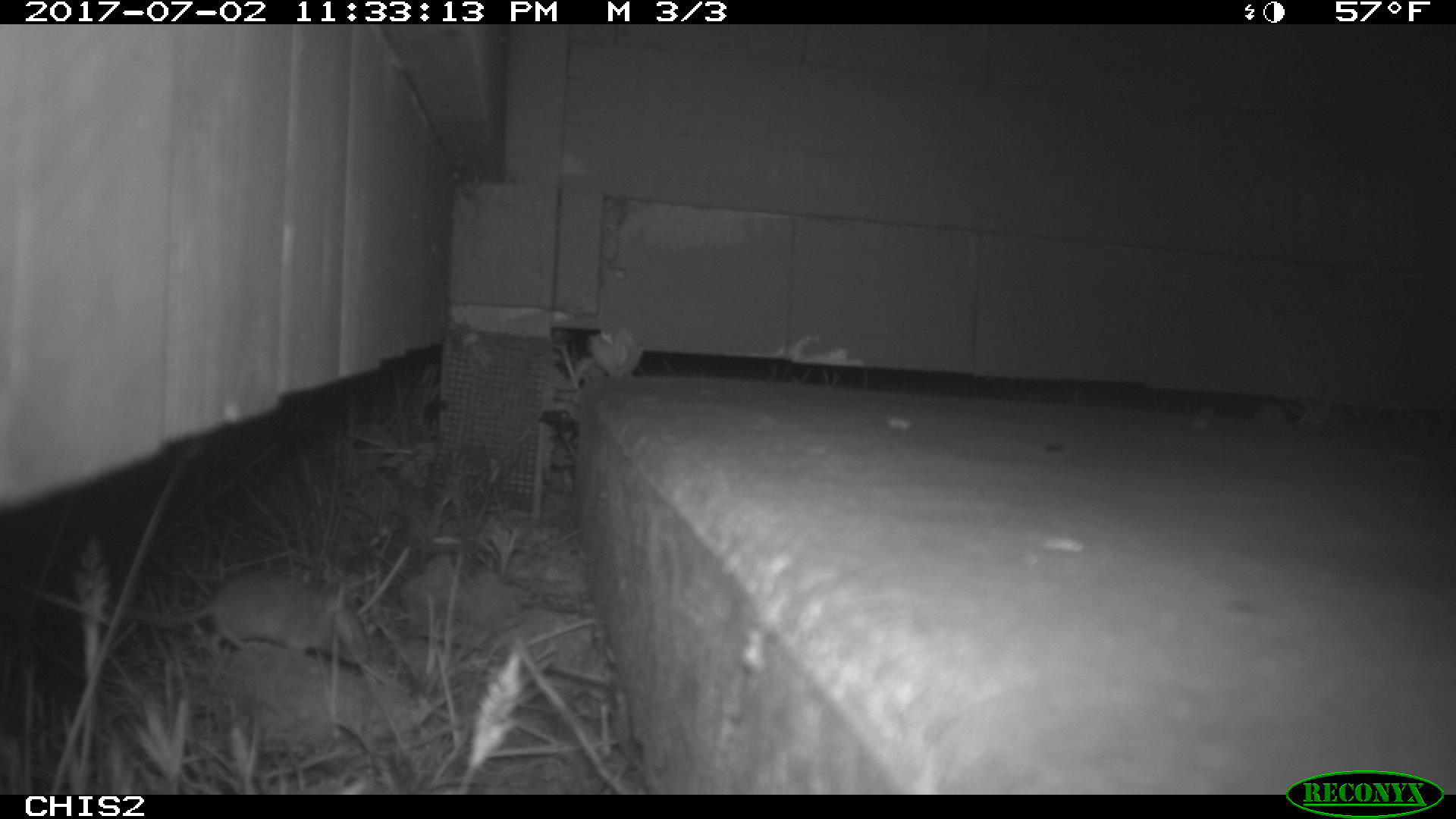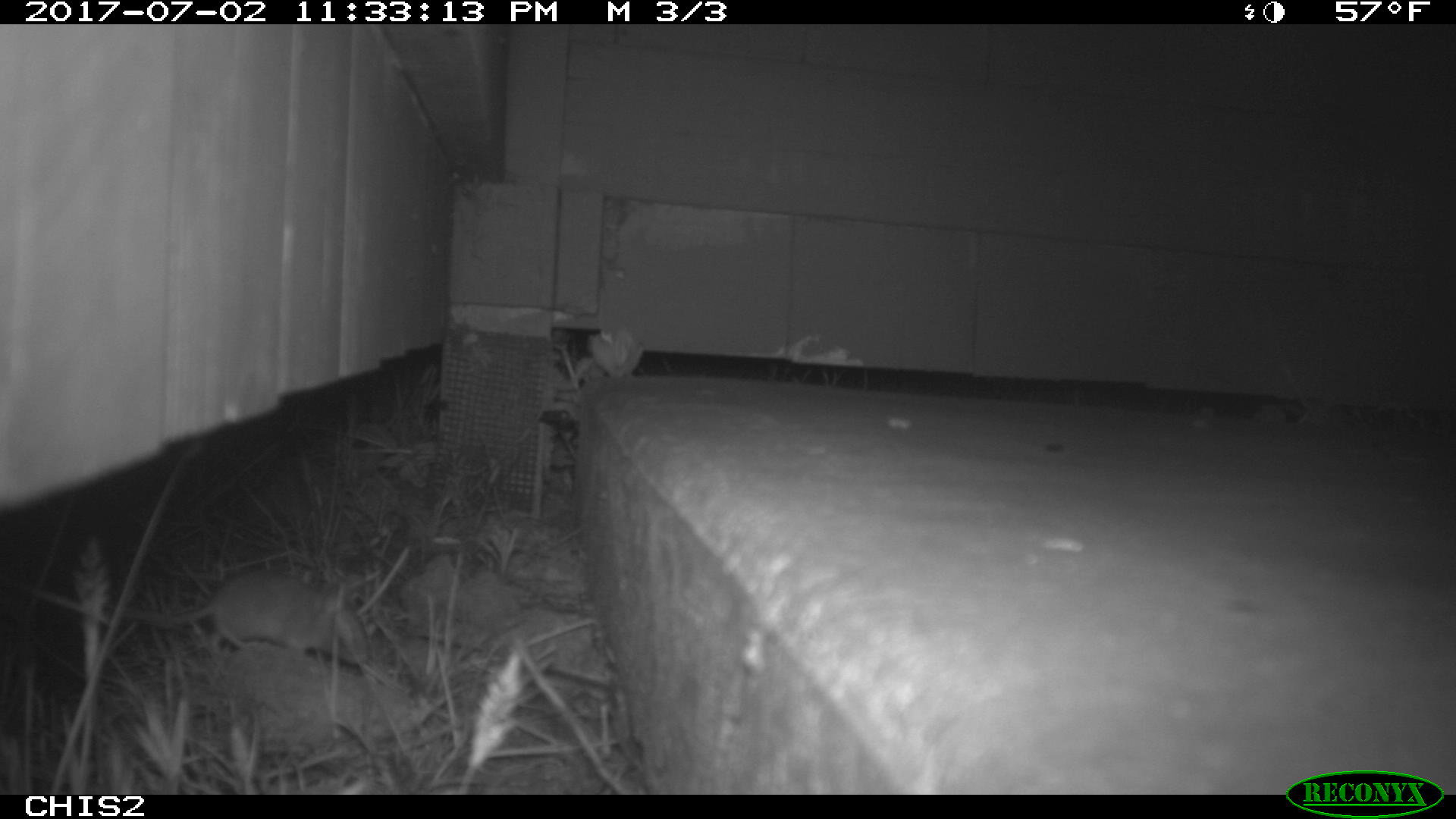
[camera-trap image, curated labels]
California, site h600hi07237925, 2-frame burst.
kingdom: Animalia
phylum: Chordata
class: Mammalia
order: Rodentia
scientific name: Rodentia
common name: rodent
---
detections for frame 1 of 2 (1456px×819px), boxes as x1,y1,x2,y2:
rodent: 128,566,371,667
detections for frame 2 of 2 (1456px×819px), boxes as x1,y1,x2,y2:
rodent: 102,569,371,664